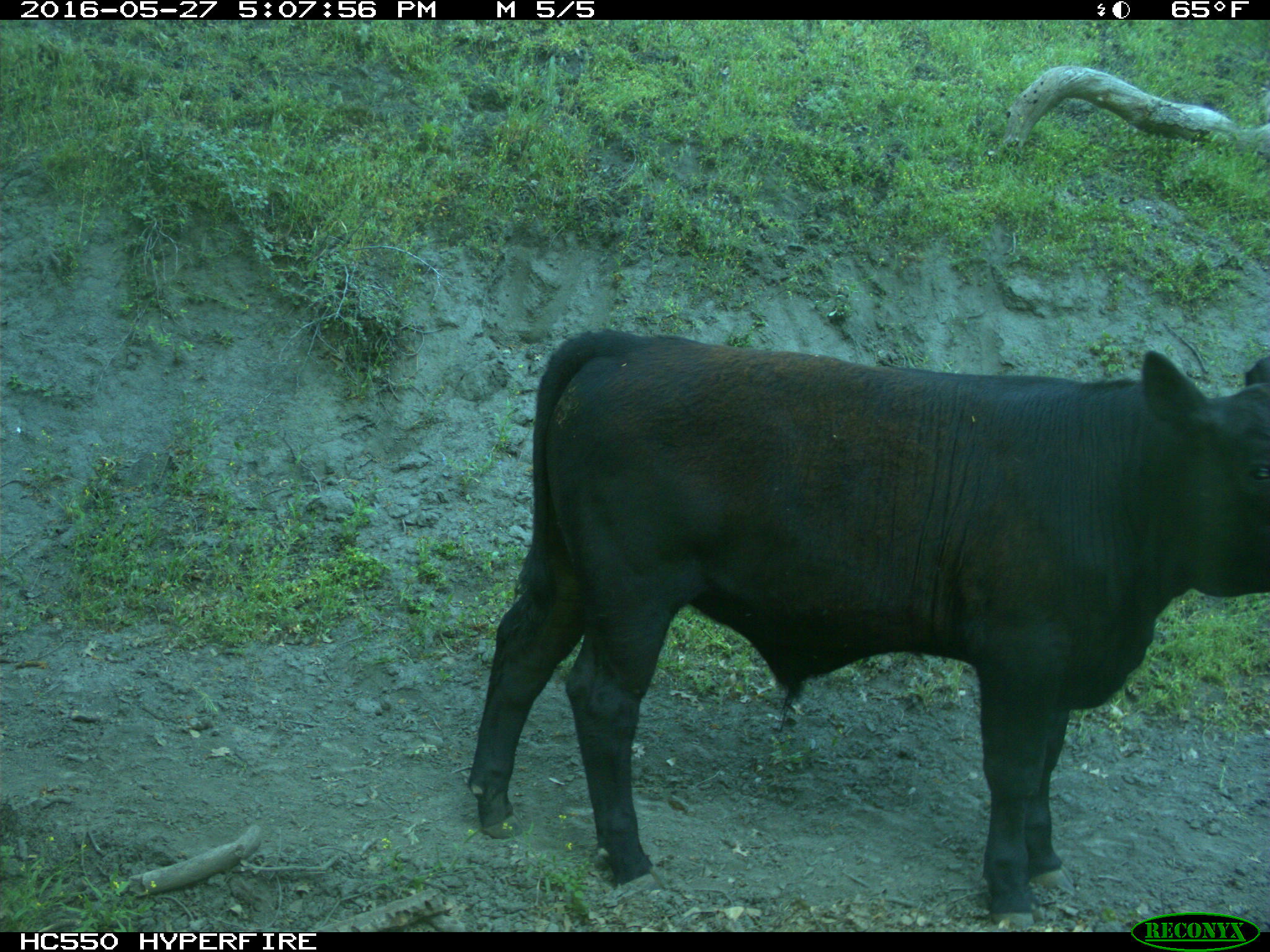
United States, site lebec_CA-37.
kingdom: Animalia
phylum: Chordata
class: Mammalia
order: Artiodactyla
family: Bovidae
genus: Bos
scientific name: Bos taurus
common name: domestic cow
Bos taurus (domestic cow).